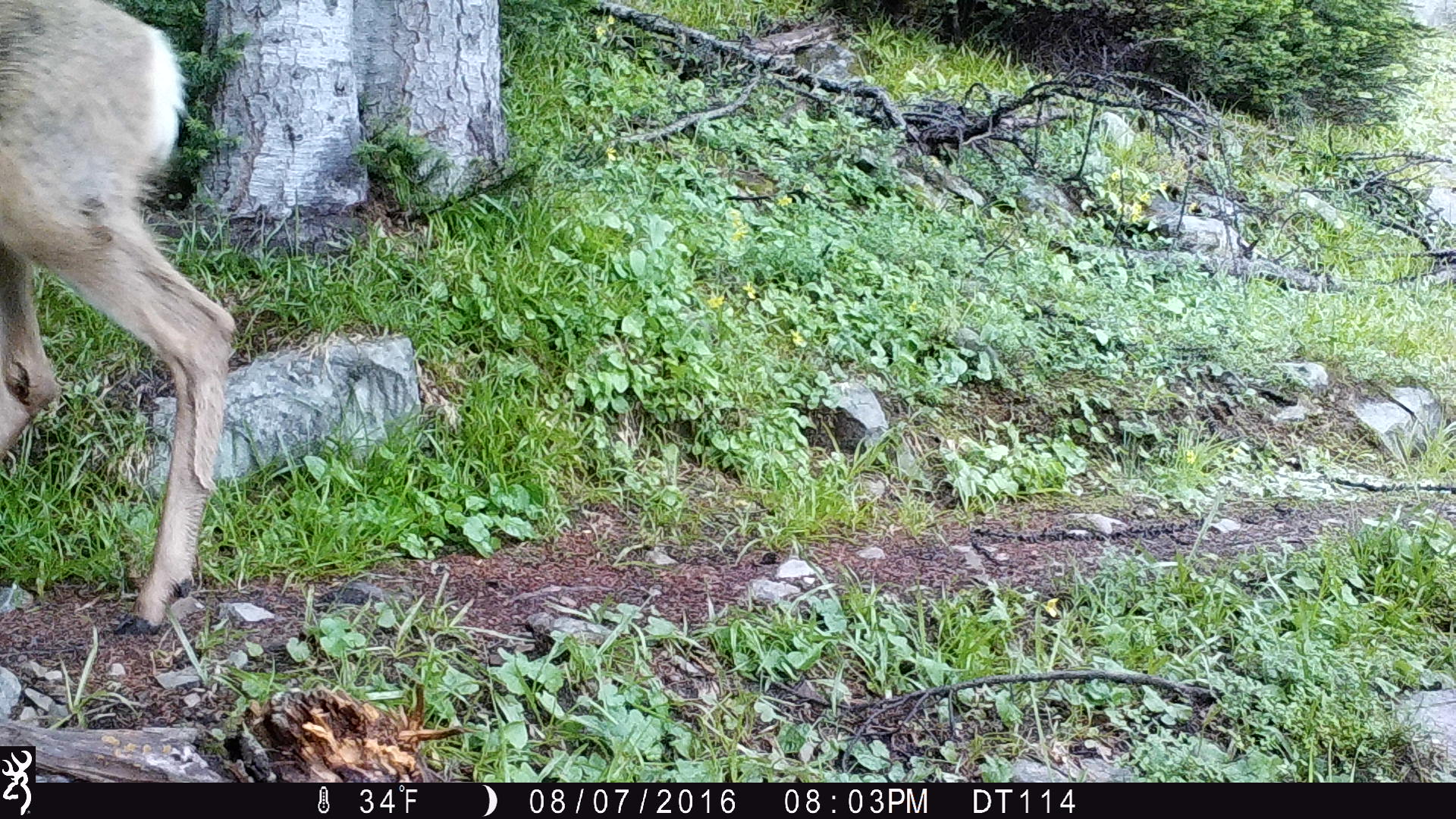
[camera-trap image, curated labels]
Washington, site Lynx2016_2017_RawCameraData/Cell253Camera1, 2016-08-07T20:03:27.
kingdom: Animalia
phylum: Chordata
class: Mammalia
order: Artiodactyla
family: Cervidae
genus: Odocoileus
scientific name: Odocoileus hemionus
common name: mule deer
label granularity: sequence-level